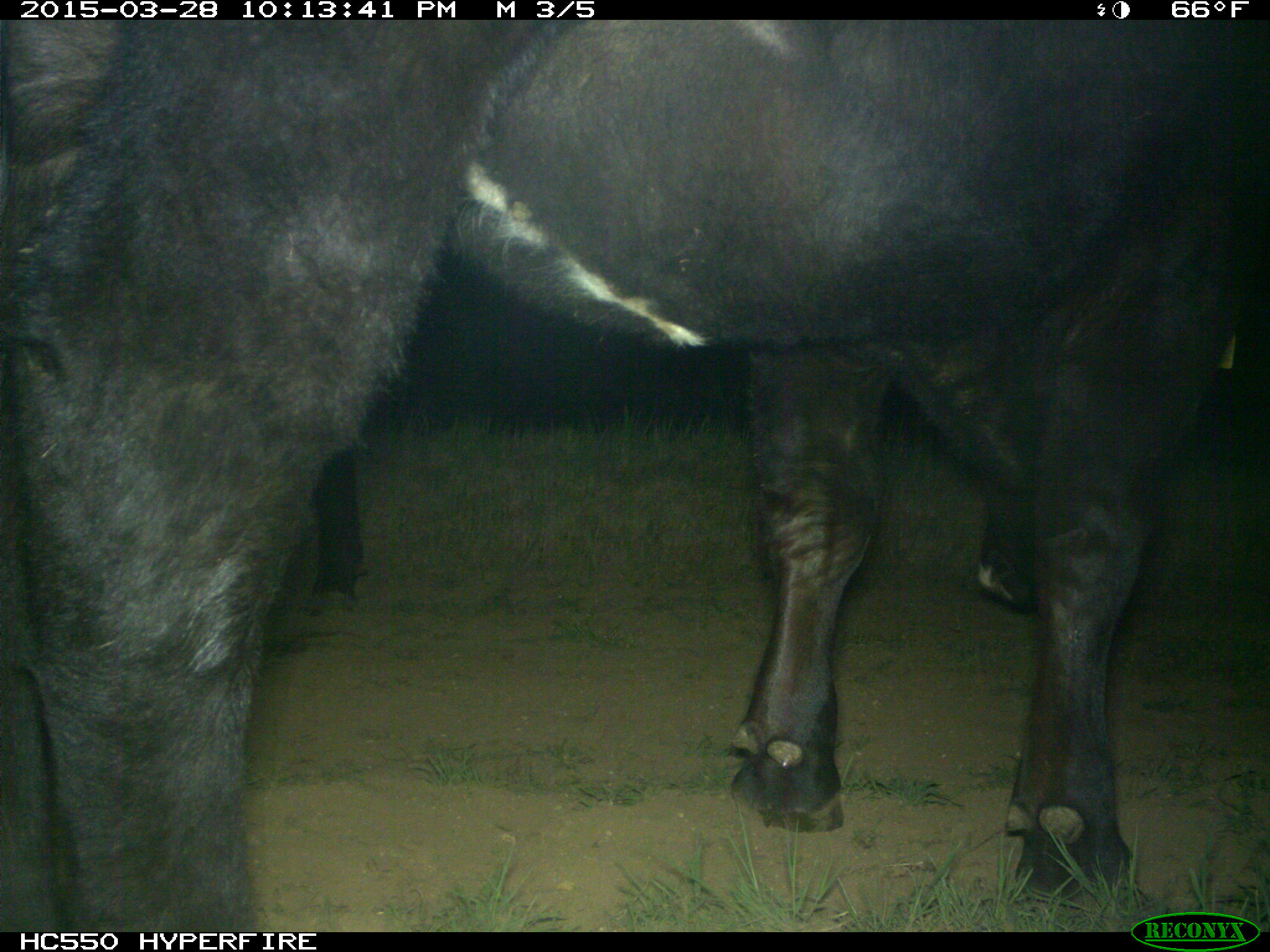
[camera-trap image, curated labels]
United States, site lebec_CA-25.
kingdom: Animalia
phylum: Chordata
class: Mammalia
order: Artiodactyla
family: Bovidae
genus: Bos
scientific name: Bos taurus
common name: domestic cow